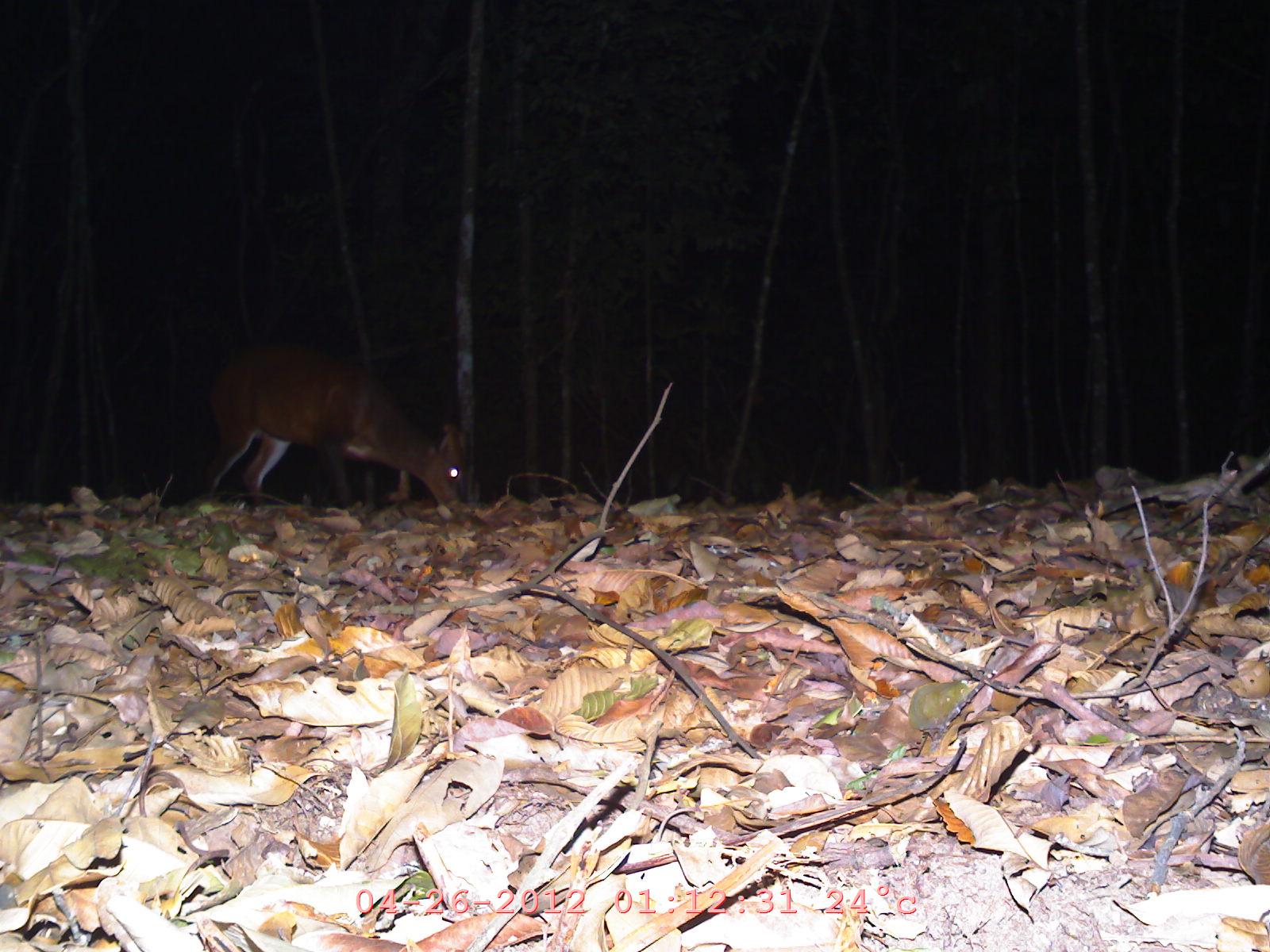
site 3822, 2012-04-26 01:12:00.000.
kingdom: Animalia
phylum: Chordata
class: Mammalia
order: Artiodactyla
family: Cervidae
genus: Muntiacus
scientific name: Muntiacus muntjak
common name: southern red muntjac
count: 1